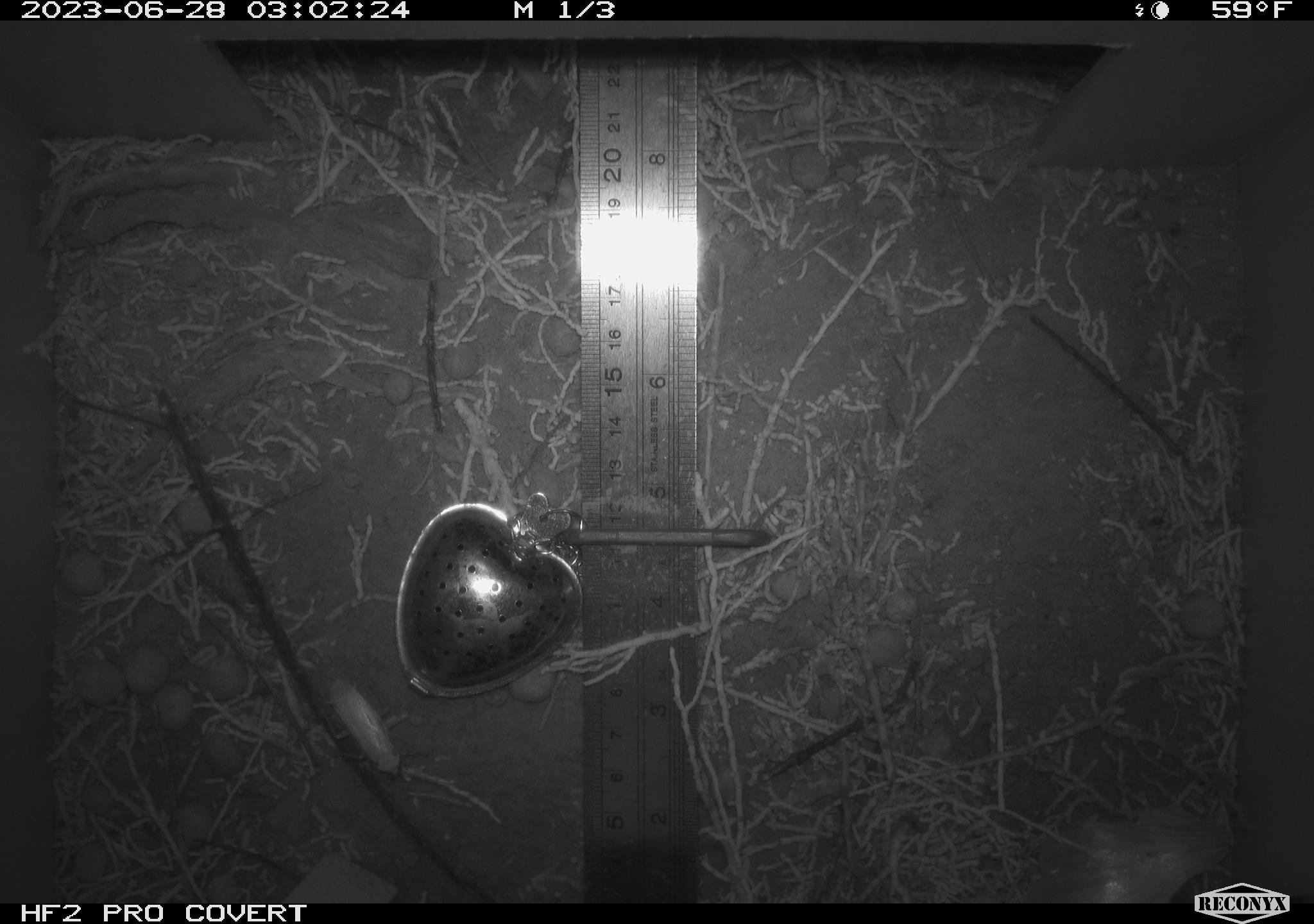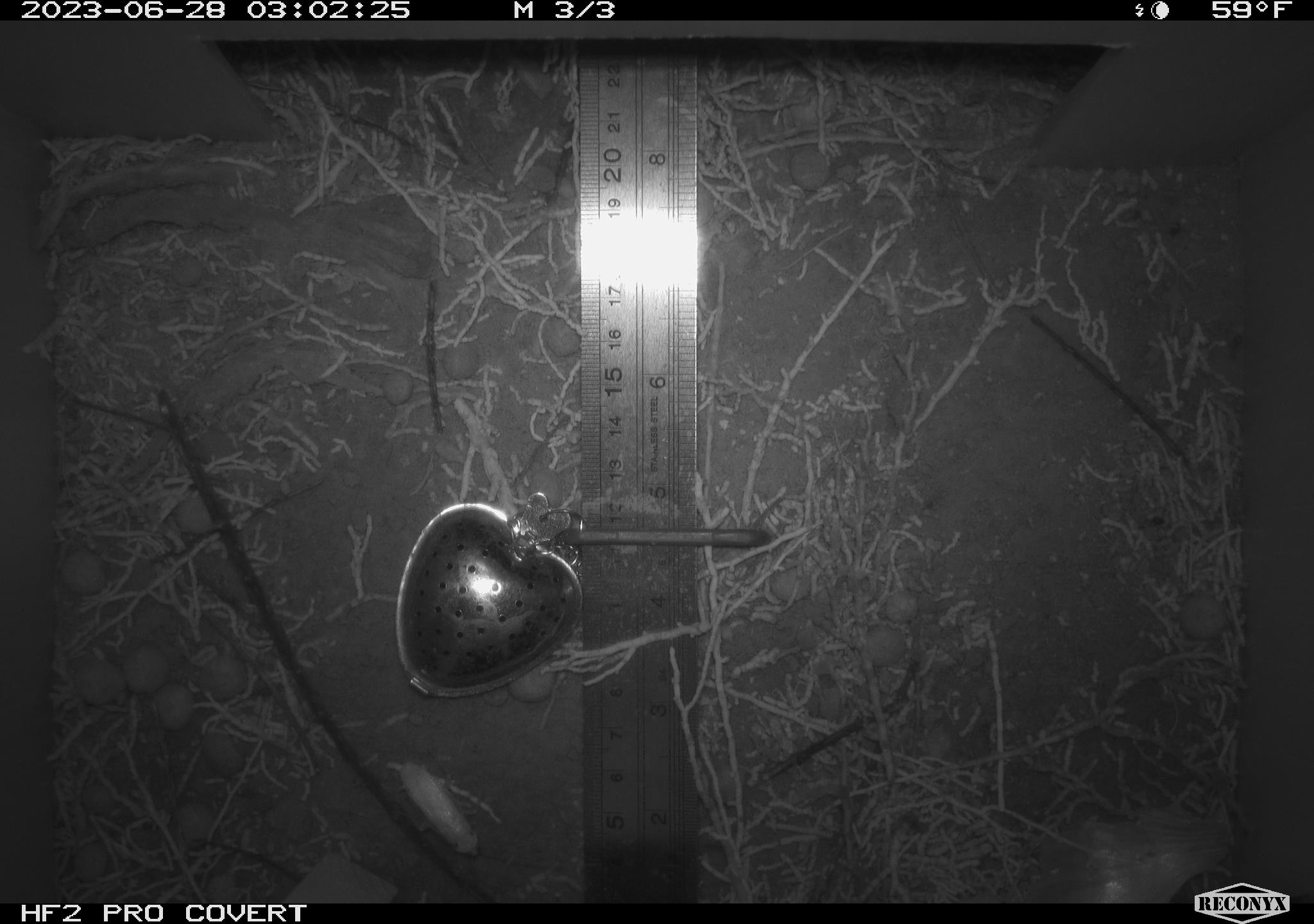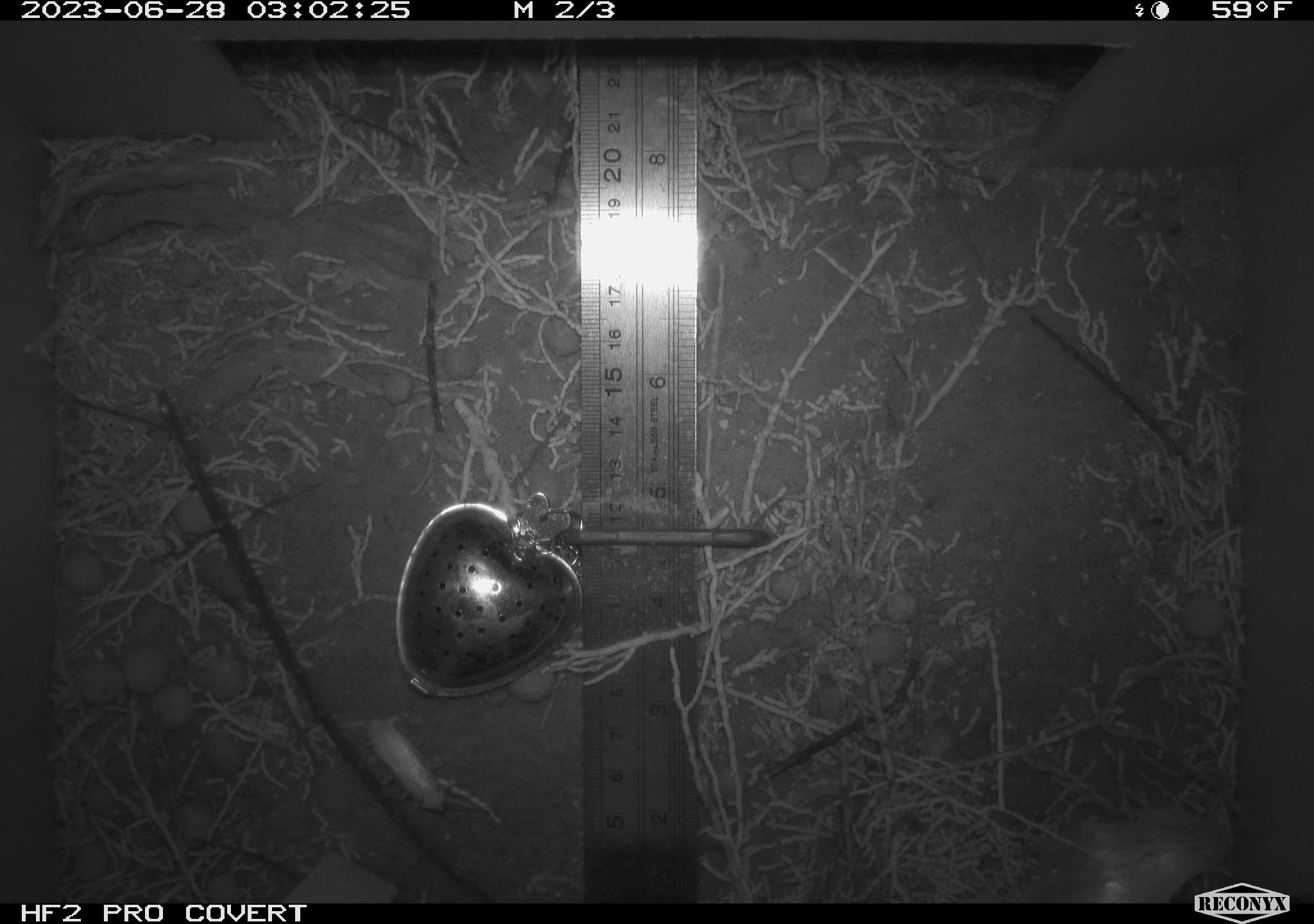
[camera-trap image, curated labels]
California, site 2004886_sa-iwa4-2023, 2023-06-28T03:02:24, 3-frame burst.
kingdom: Animalia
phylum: Arthropoda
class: Insecta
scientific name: Insecta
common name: insect